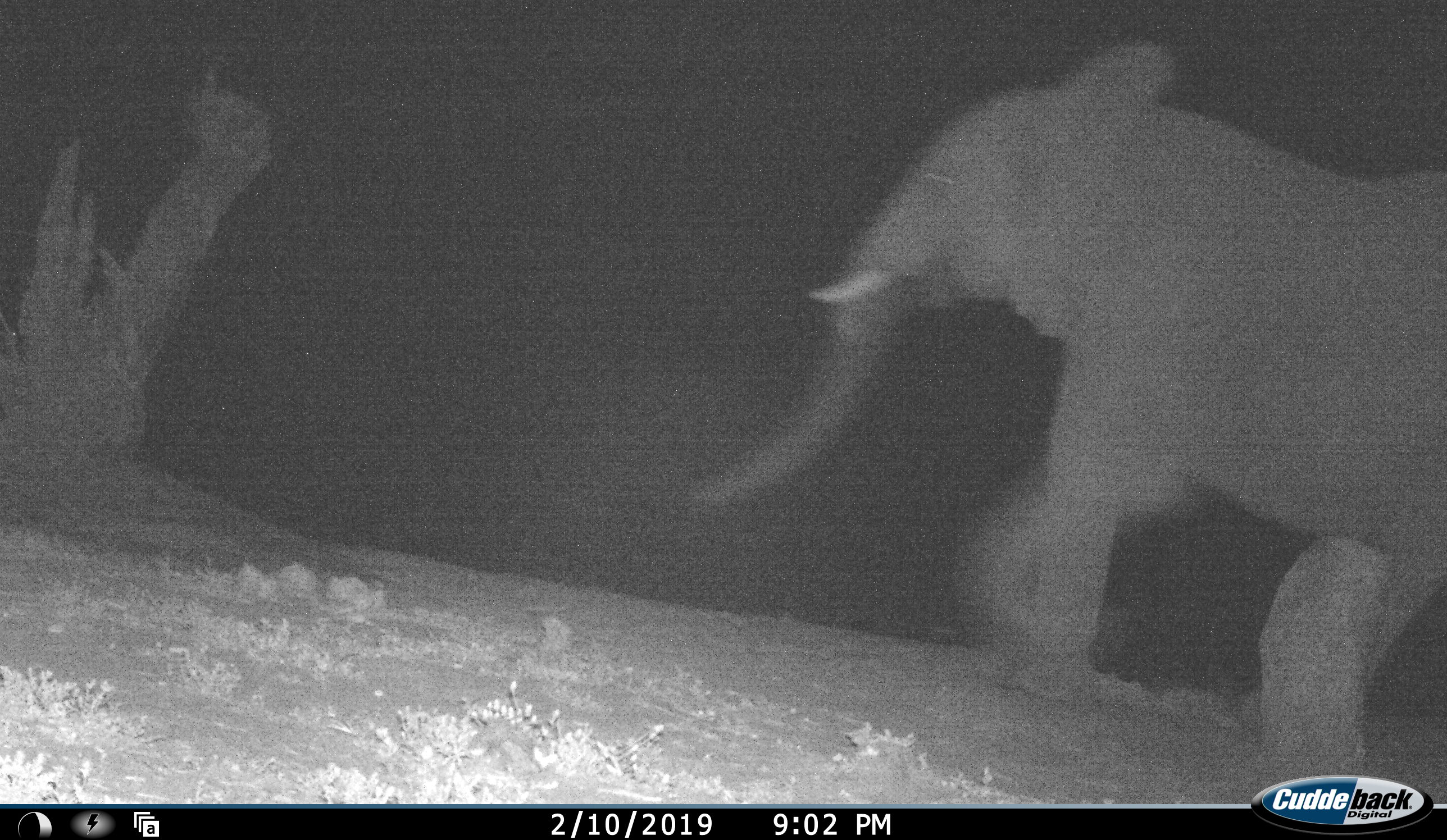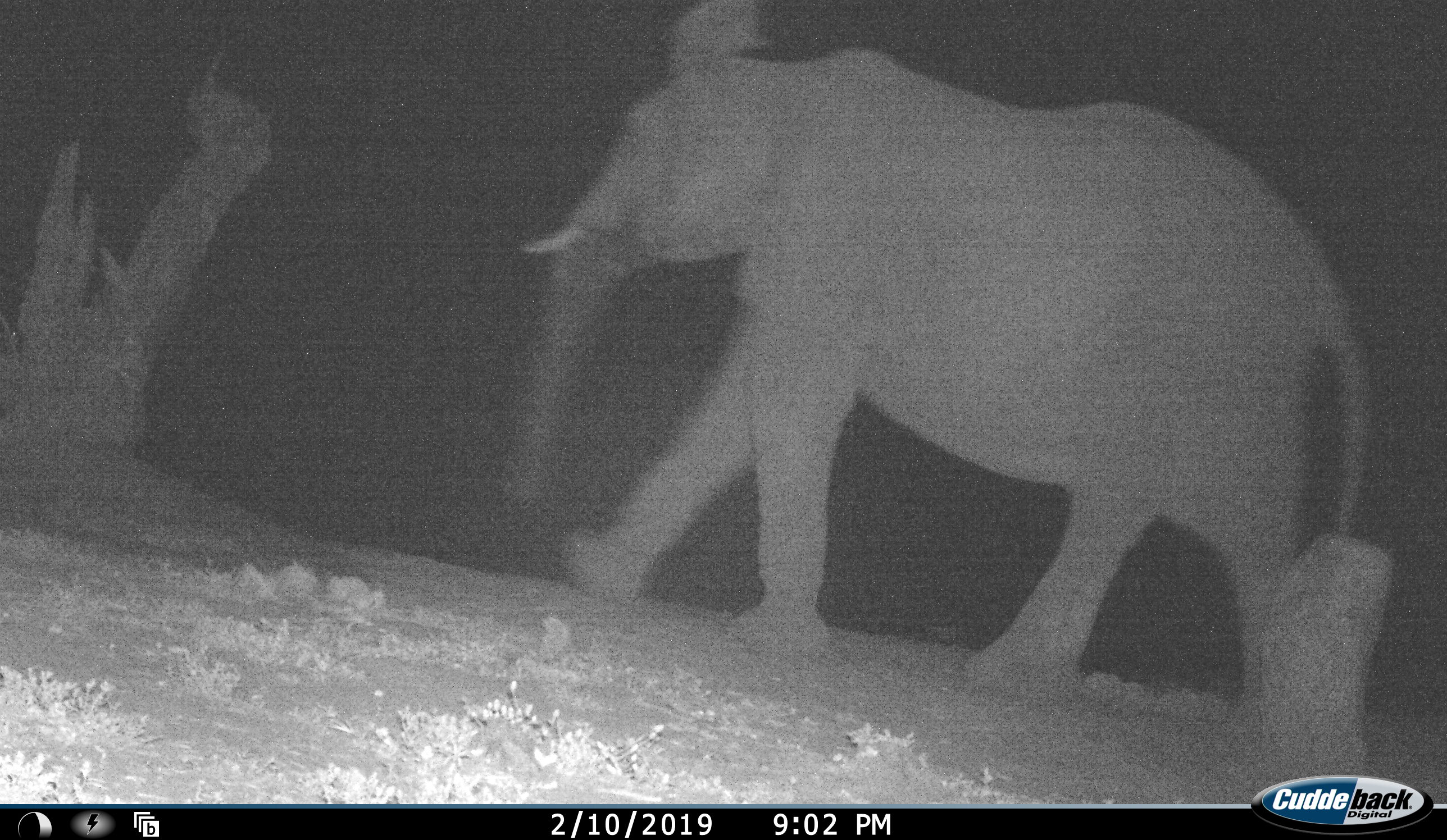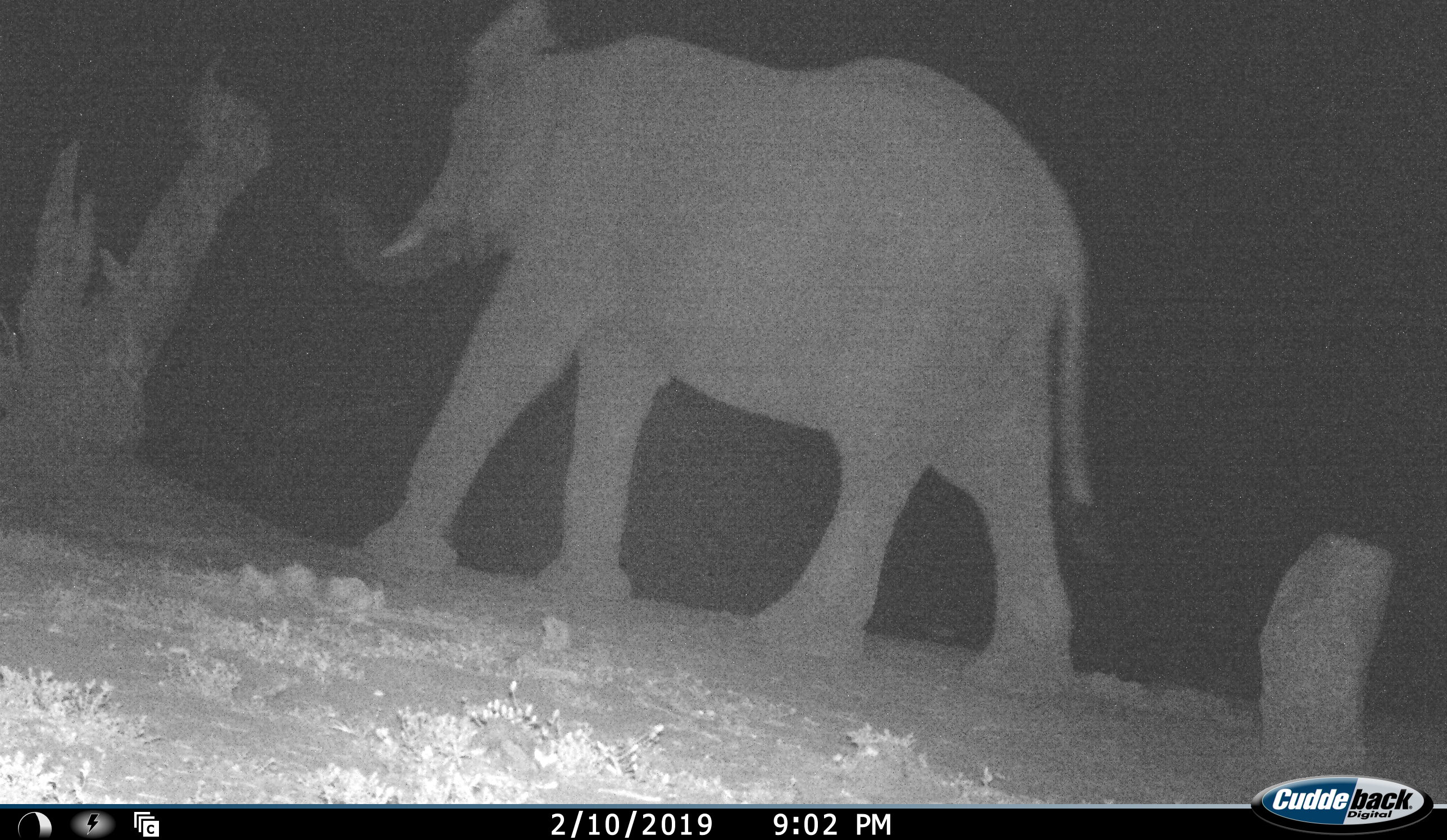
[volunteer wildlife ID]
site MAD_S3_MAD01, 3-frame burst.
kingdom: Animalia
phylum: Chordata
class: Mammalia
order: Proboscidea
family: Elephantidae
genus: Loxodonta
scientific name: Loxodonta africana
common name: african bush elephant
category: elephant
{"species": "elephant (african bush elephant) (Loxodonta africana)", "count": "1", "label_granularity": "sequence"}